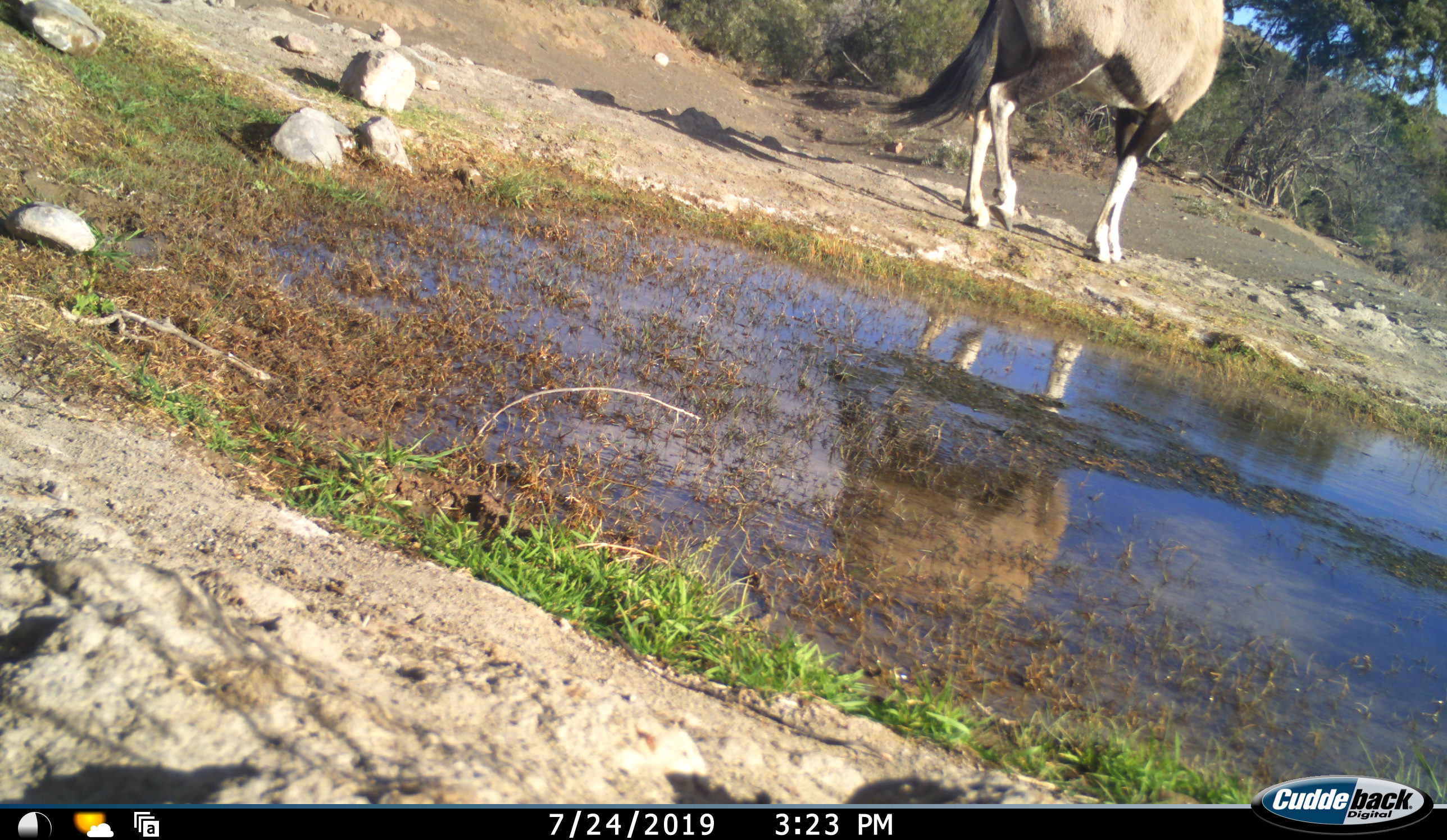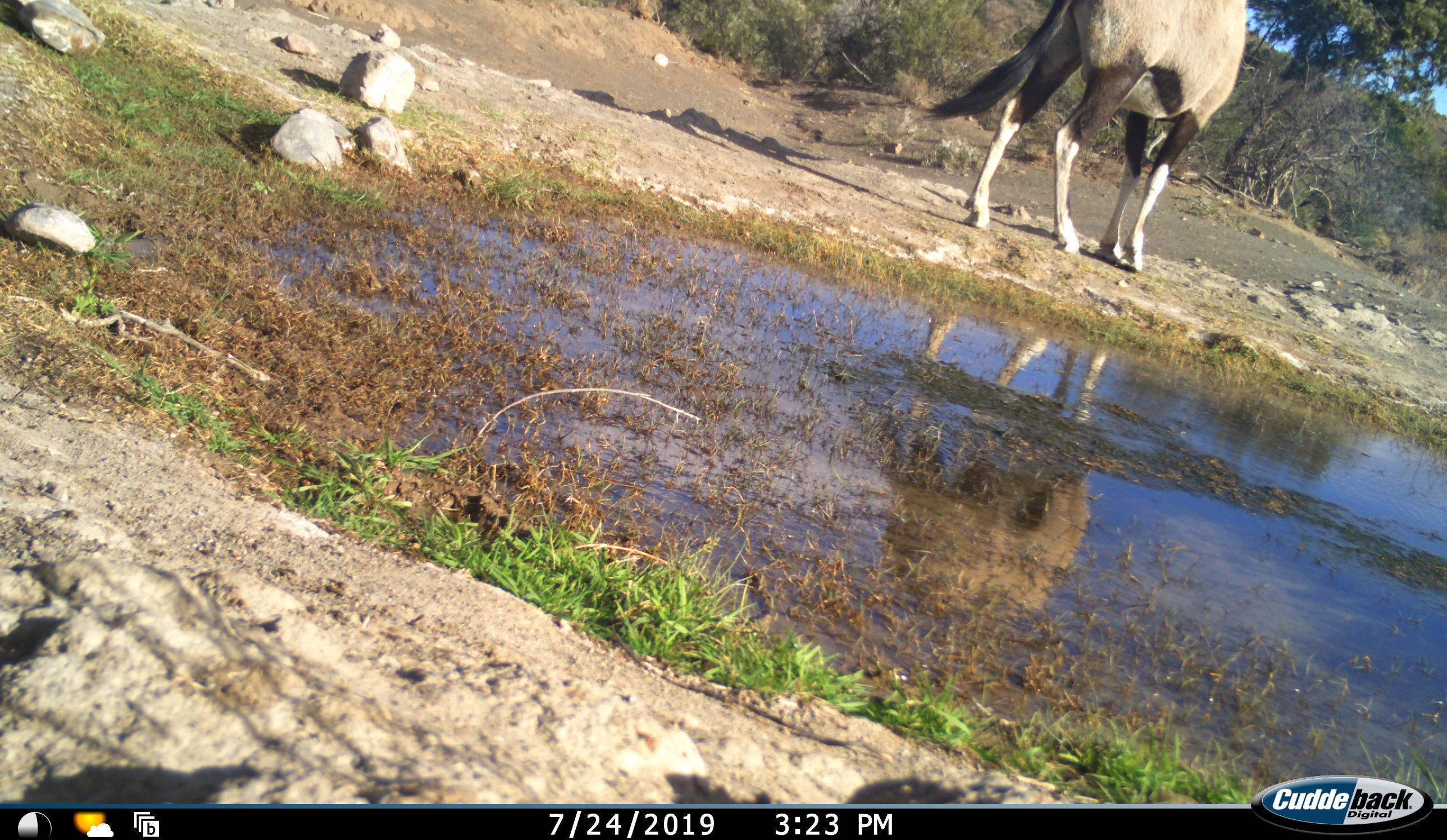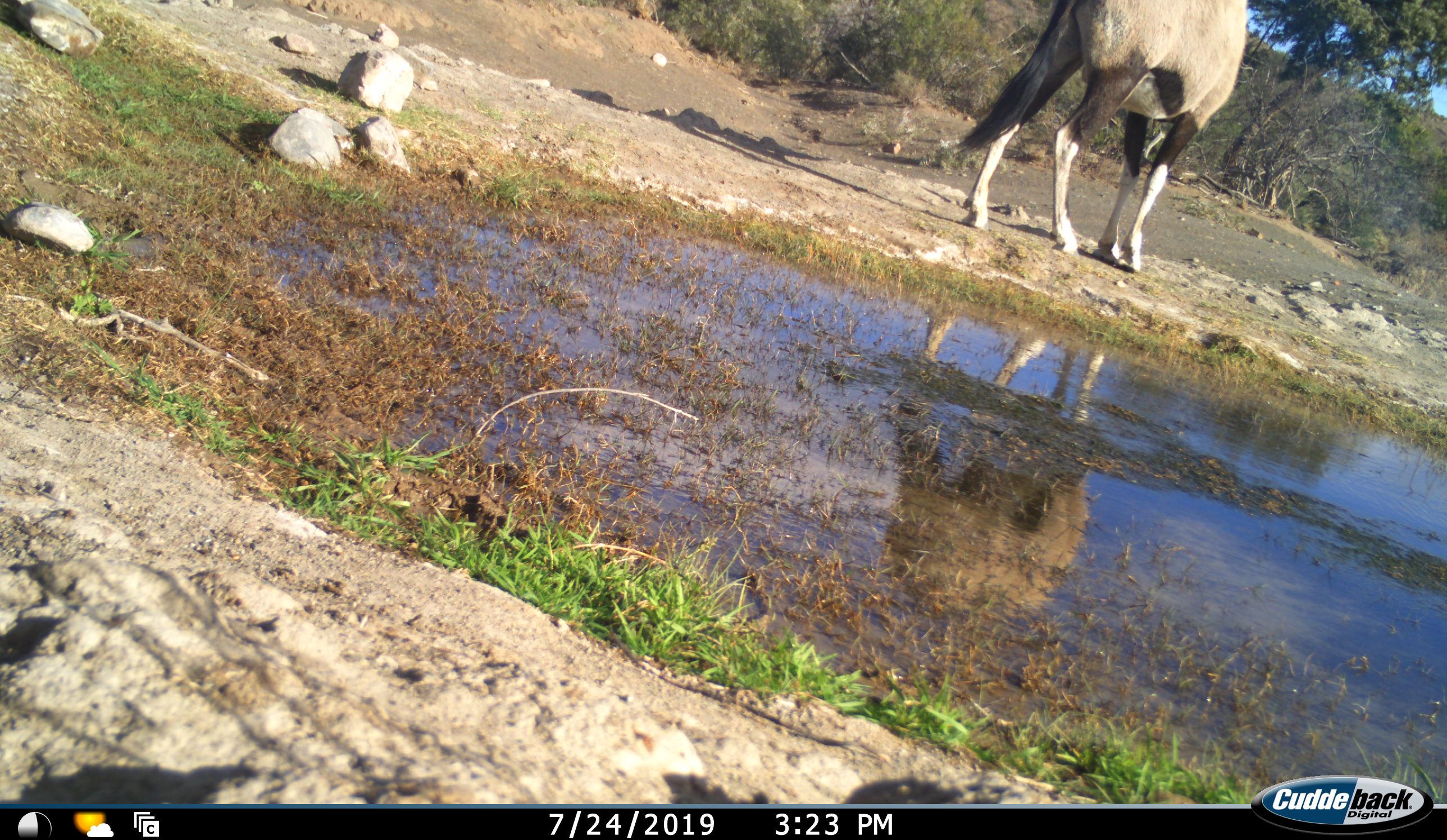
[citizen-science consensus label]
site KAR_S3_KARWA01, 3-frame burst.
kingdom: Animalia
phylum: Chordata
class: Mammalia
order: Artiodactyla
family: Bovidae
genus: Oryx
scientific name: Oryx gazella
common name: gemsbok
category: oryx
Oryx (gemsbok) (Oryx gazella), count 1. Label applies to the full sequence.